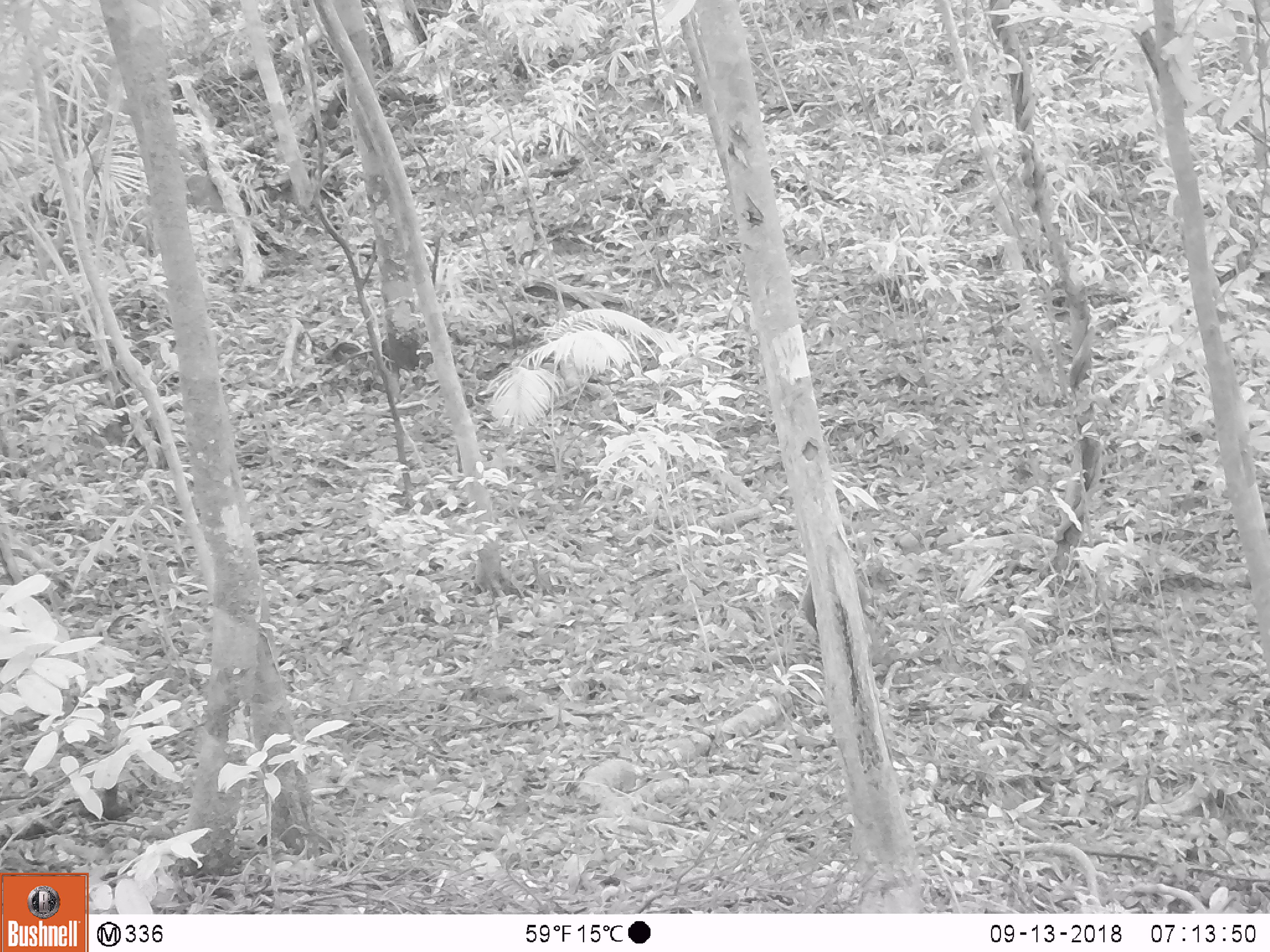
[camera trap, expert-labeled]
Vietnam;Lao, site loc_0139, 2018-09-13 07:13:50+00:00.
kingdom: Animalia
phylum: Chordata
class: Mammalia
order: Primates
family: Cercopithecidae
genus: Macaca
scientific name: Macaca arctoides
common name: stump-tailed macaque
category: stump tailed macaque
Stump tailed macaque (stump-tailed macaque) (Macaca arctoides). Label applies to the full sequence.